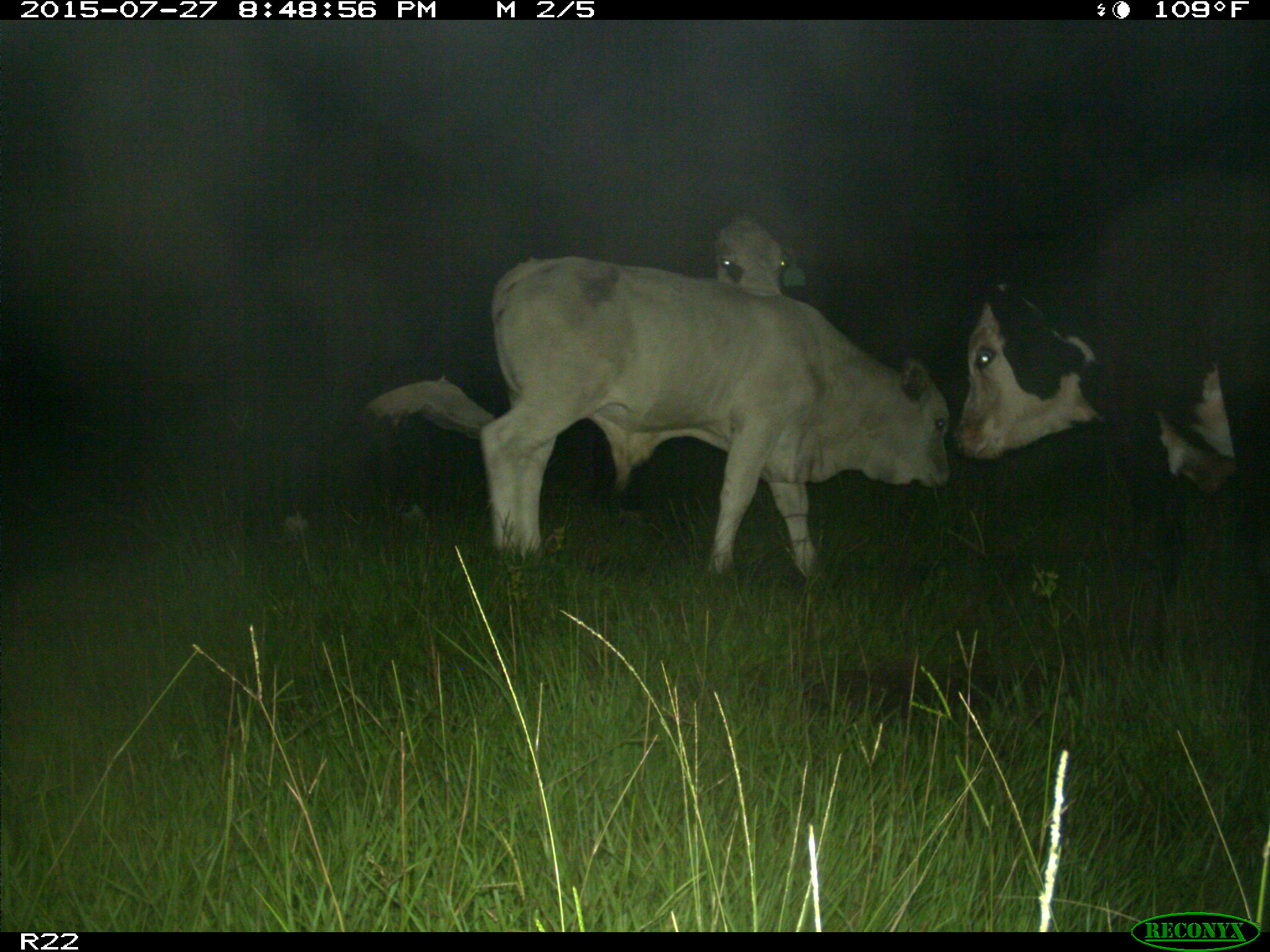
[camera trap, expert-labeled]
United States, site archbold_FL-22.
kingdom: Animalia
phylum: Chordata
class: Mammalia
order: Artiodactyla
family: Bovidae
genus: Bos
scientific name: Bos taurus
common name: domestic cow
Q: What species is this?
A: Bos taurus (domestic cow).